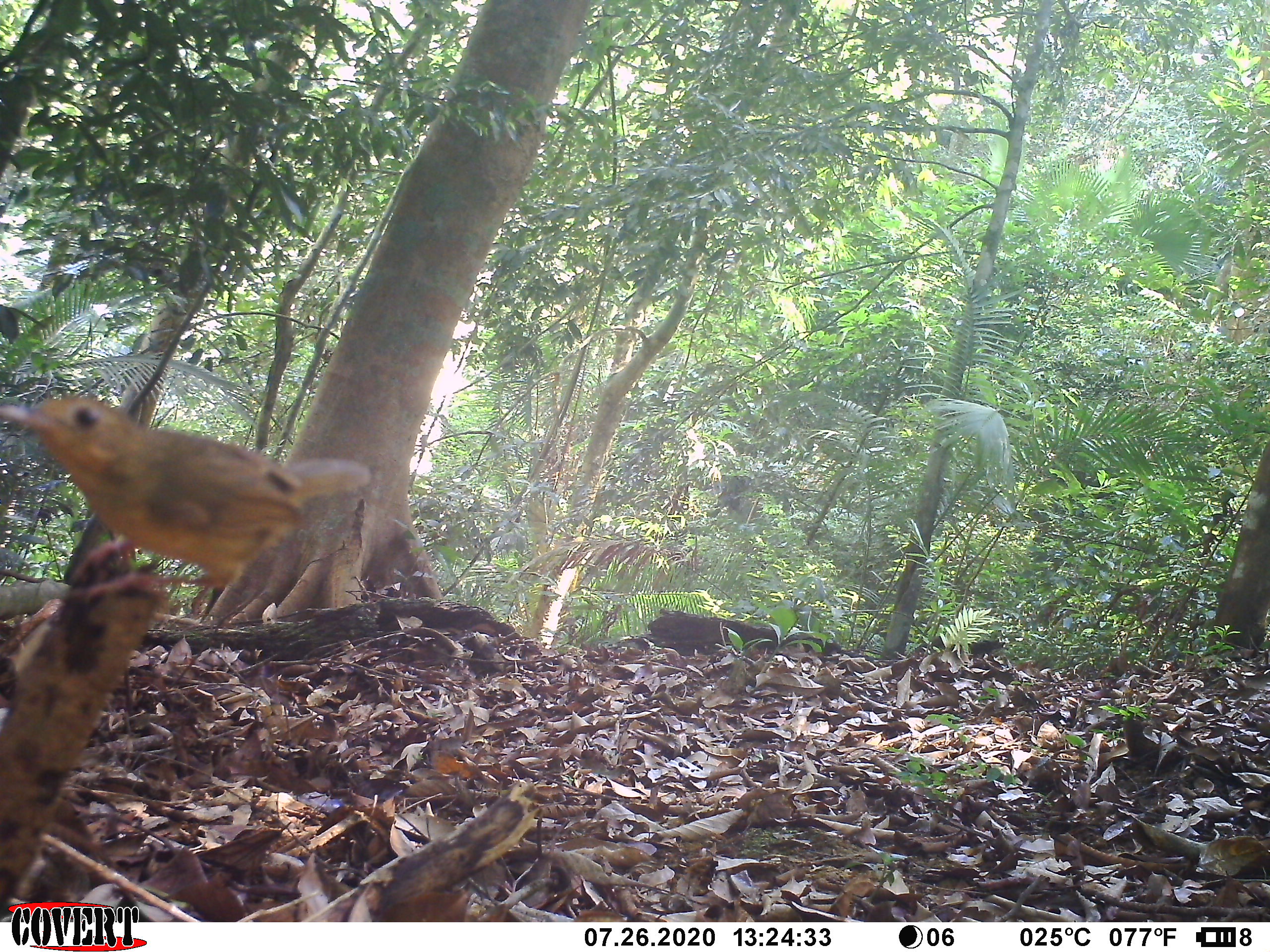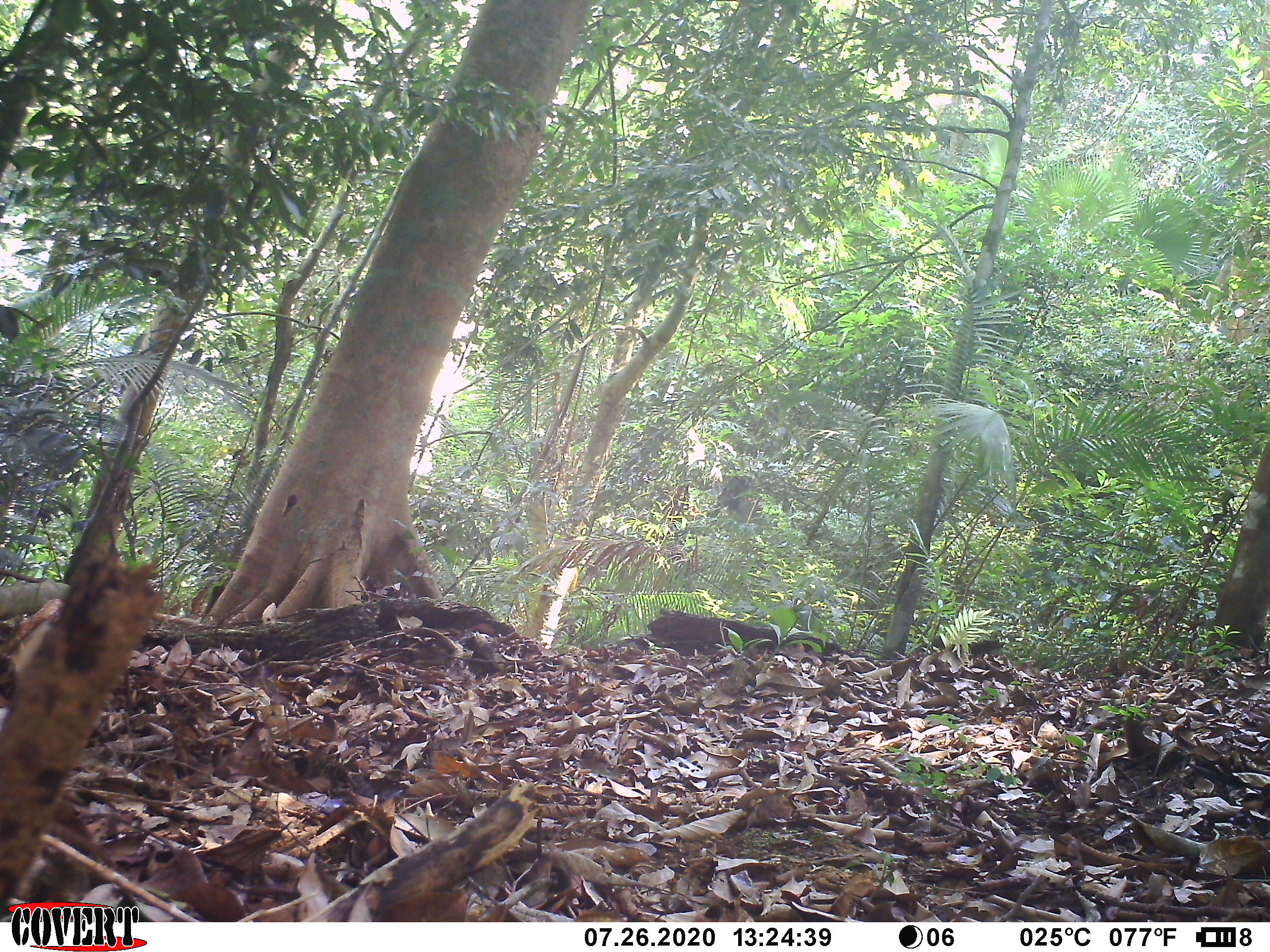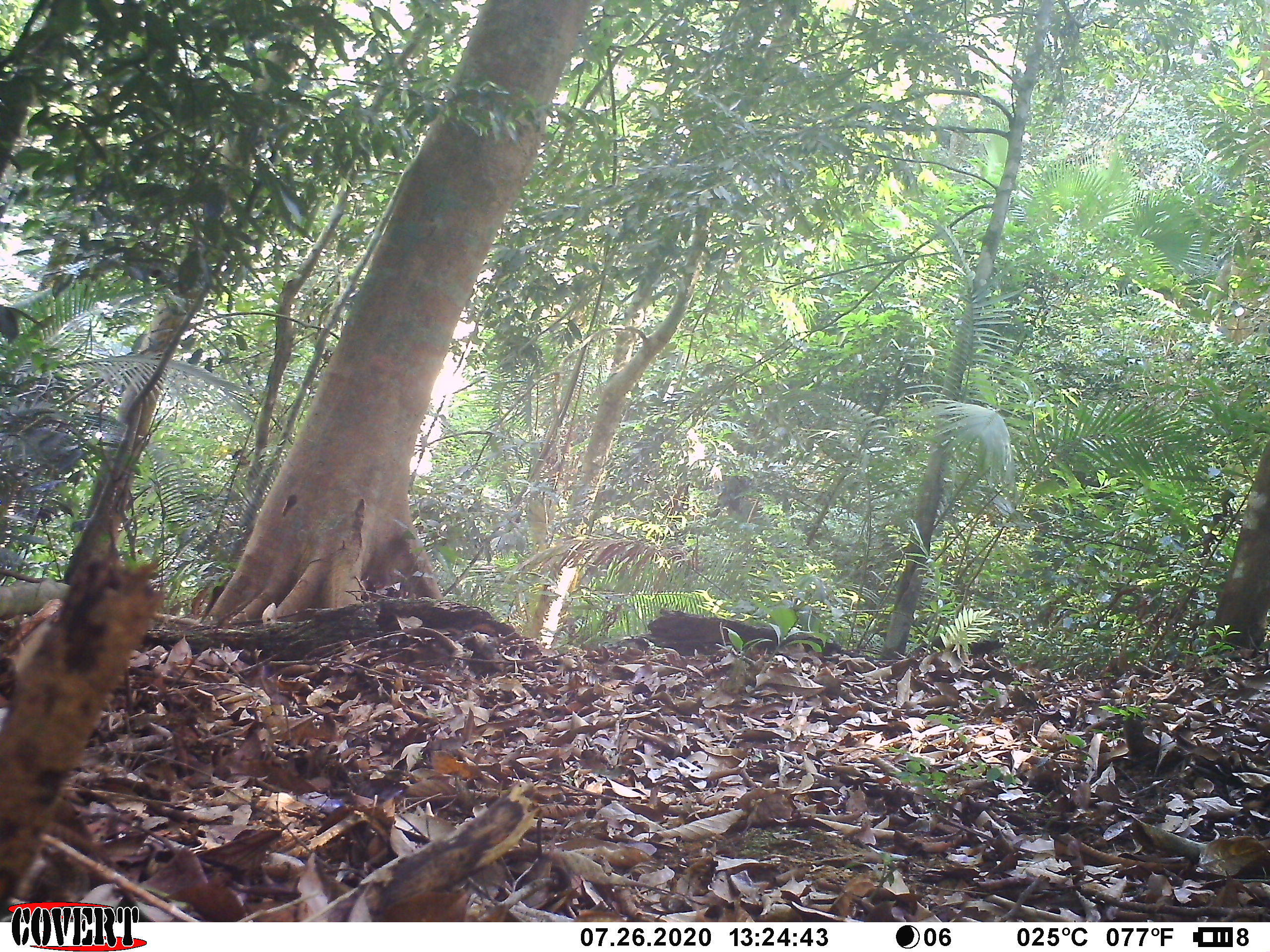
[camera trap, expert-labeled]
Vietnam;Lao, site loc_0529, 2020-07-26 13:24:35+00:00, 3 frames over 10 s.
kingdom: Animalia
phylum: Chordata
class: Aves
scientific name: Aves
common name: bird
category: unidentified bird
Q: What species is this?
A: Unidentified bird (bird) (Aves).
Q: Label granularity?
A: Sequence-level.